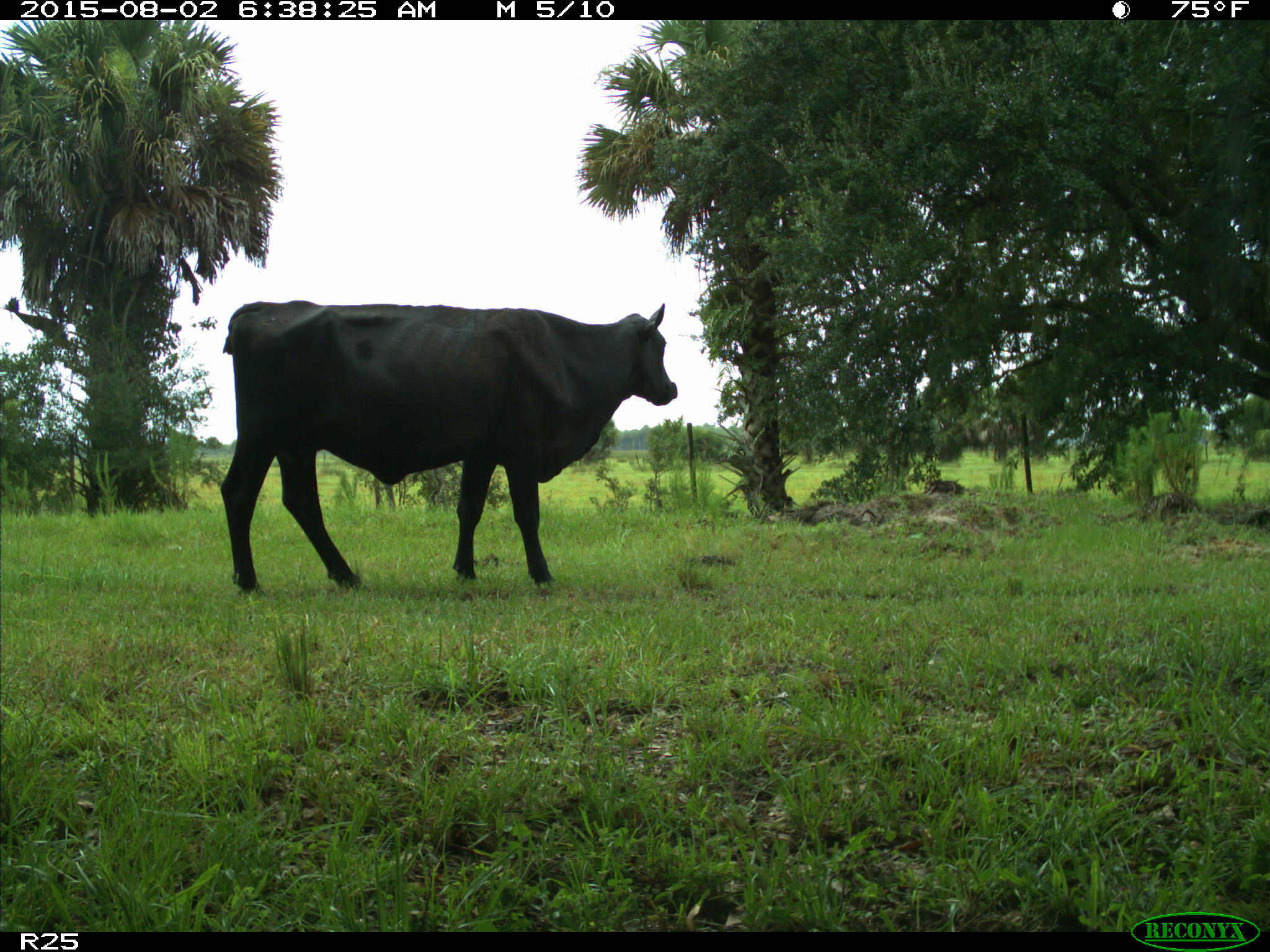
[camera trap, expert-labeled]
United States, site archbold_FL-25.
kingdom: Animalia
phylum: Chordata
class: Mammalia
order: Artiodactyla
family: Bovidae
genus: Bos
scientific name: Bos taurus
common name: domestic cow